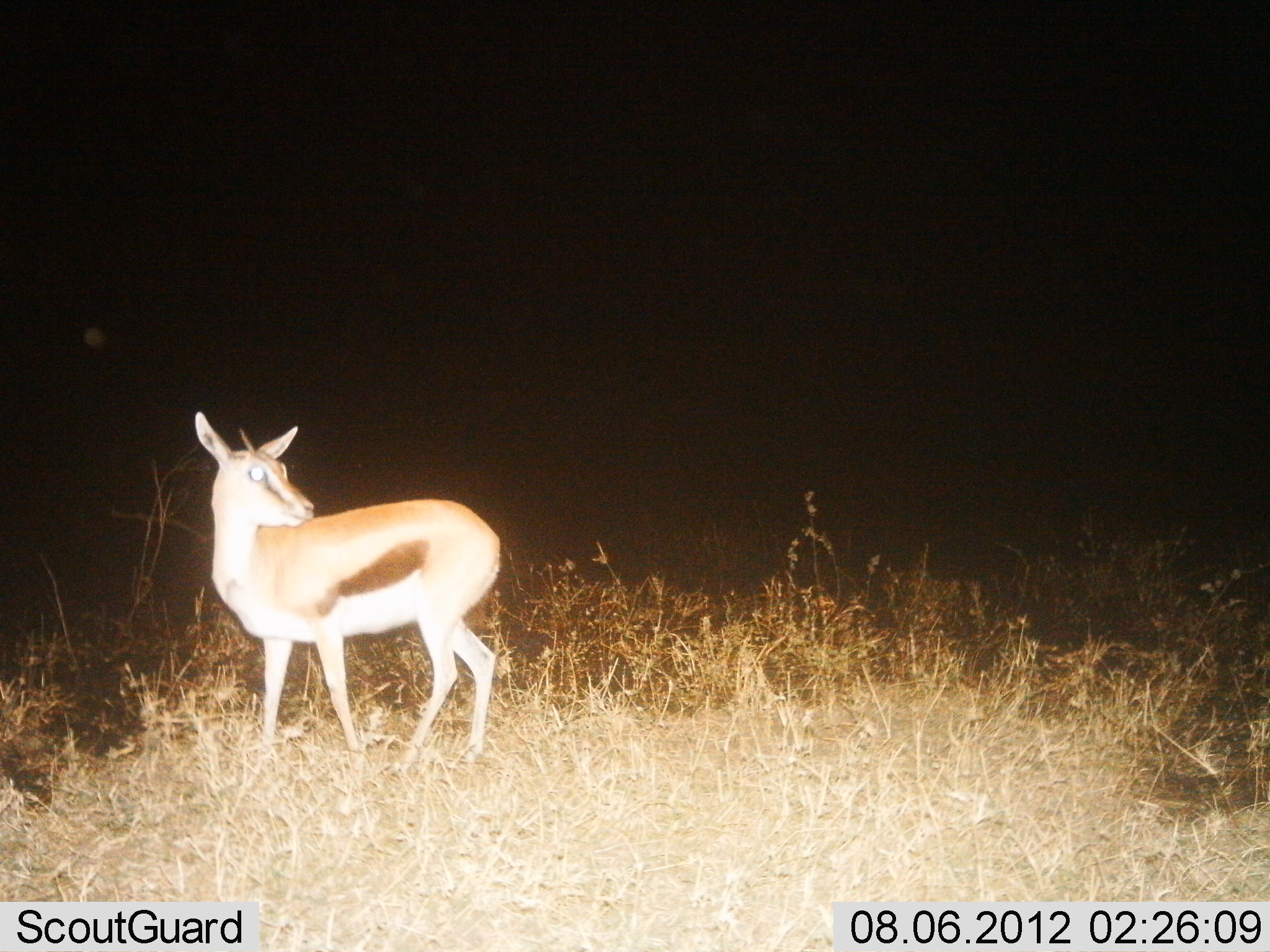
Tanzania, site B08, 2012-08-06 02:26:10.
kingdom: Animalia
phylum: Chordata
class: Mammalia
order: Artiodactyla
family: Bovidae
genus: Eudorcas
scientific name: Eudorcas thomsonii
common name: thomson's gazelle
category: gazellethomsons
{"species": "gazellethomsons (thomson's gazelle) (Eudorcas thomsonii)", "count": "1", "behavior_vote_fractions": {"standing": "100%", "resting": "0%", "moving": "0%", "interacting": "0%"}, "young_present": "0%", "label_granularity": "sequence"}